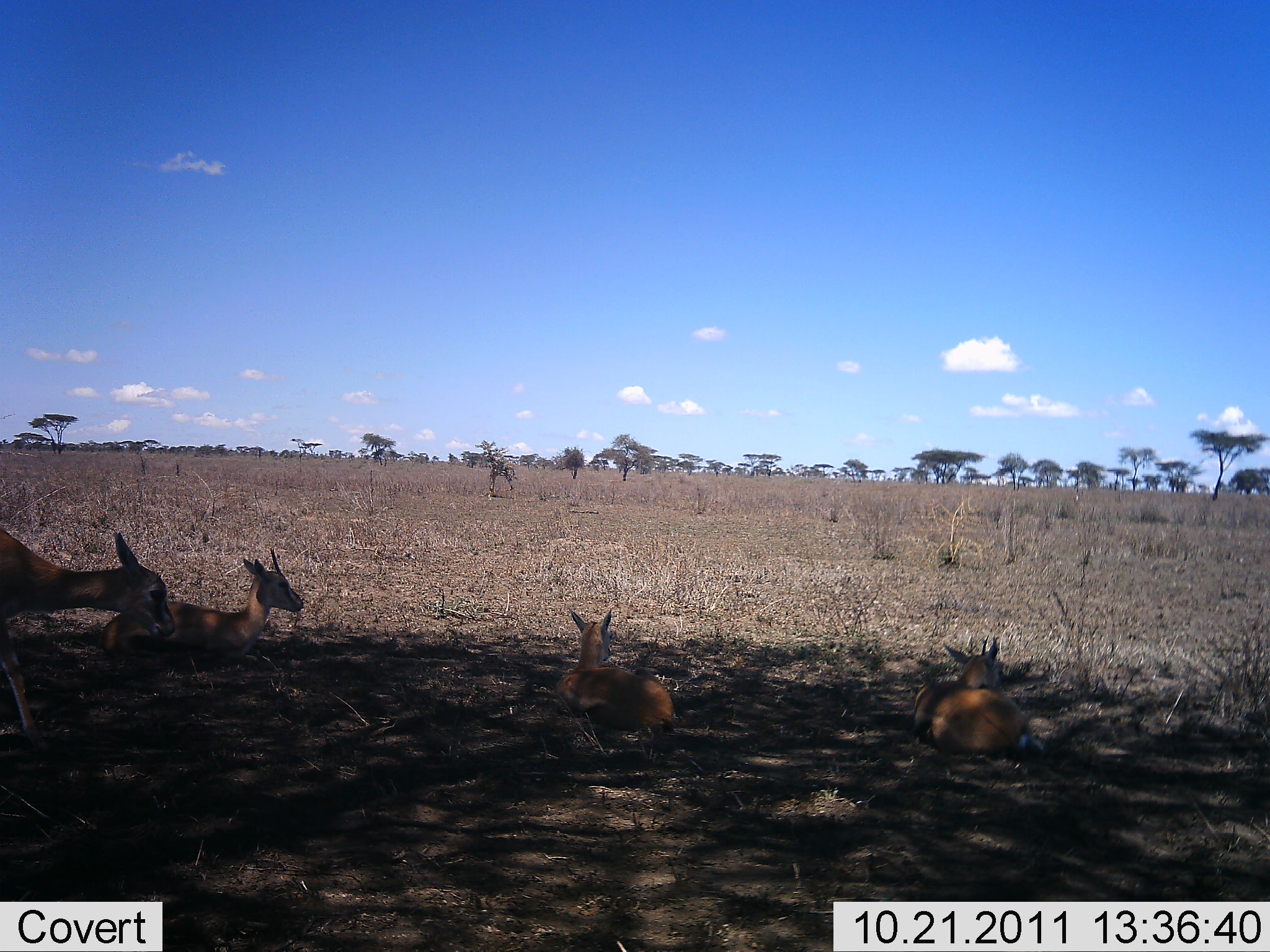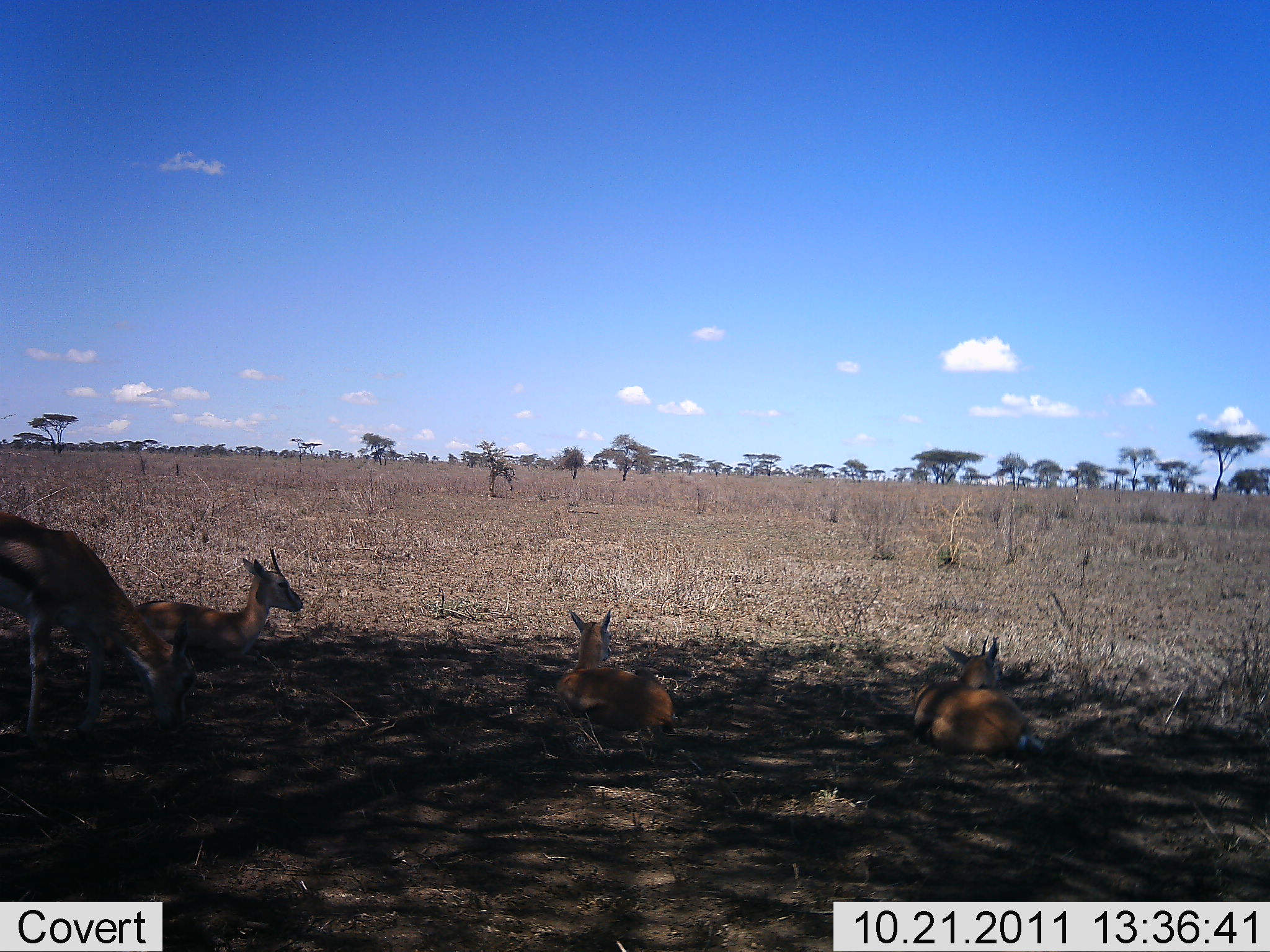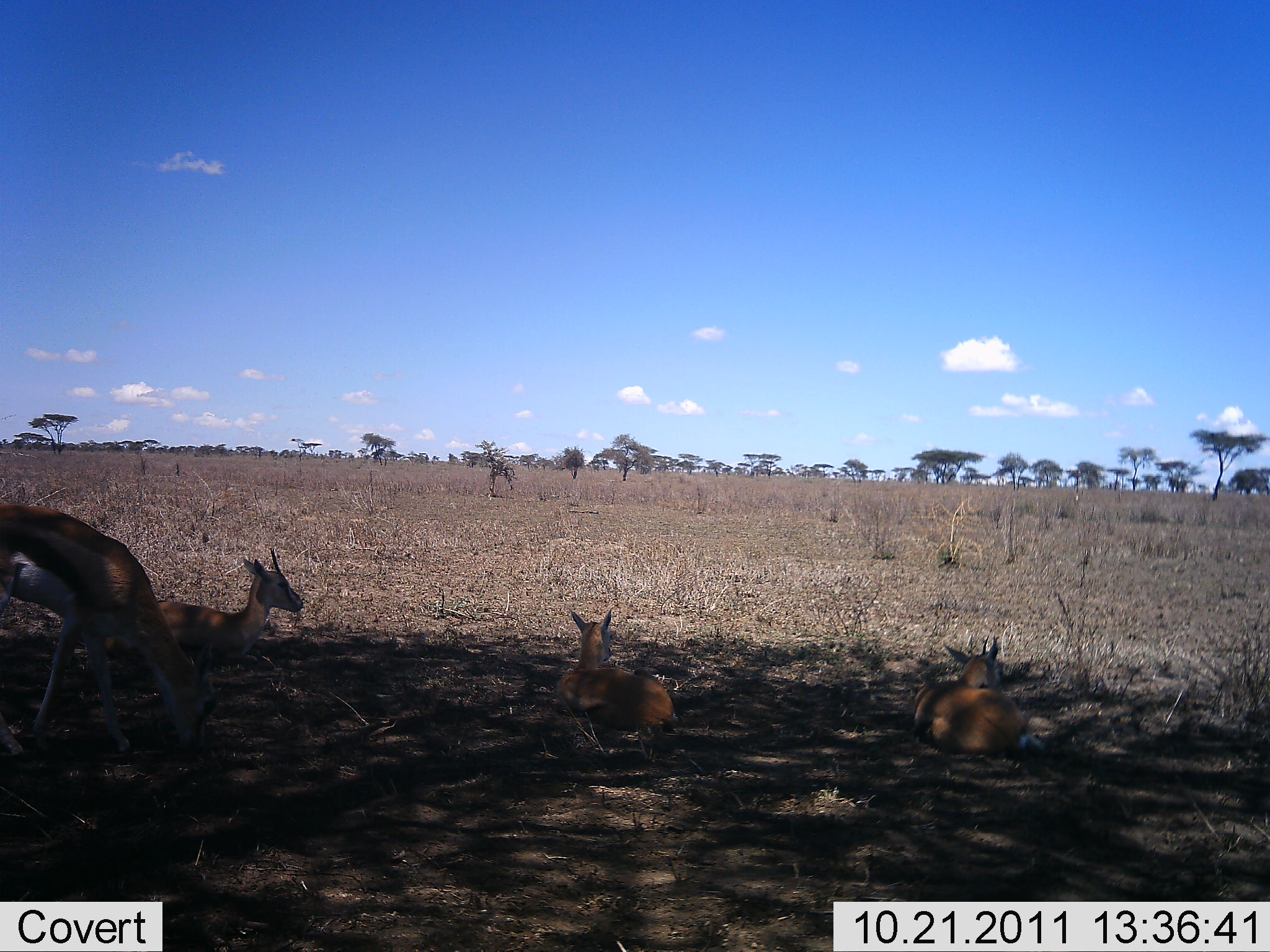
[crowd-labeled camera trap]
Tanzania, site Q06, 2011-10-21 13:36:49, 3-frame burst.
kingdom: Animalia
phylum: Chordata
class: Mammalia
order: Artiodactyla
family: Bovidae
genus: Eudorcas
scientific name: Eudorcas thomsonii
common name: thomson's gazelle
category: gazellethomsons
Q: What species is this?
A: Gazellethomsons (thomson's gazelle) (Eudorcas thomsonii).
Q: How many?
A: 4.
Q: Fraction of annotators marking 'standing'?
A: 19%.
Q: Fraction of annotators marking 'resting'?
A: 100%.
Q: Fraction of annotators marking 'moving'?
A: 0%.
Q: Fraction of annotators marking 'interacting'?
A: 0%.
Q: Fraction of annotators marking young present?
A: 0%.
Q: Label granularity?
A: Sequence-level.